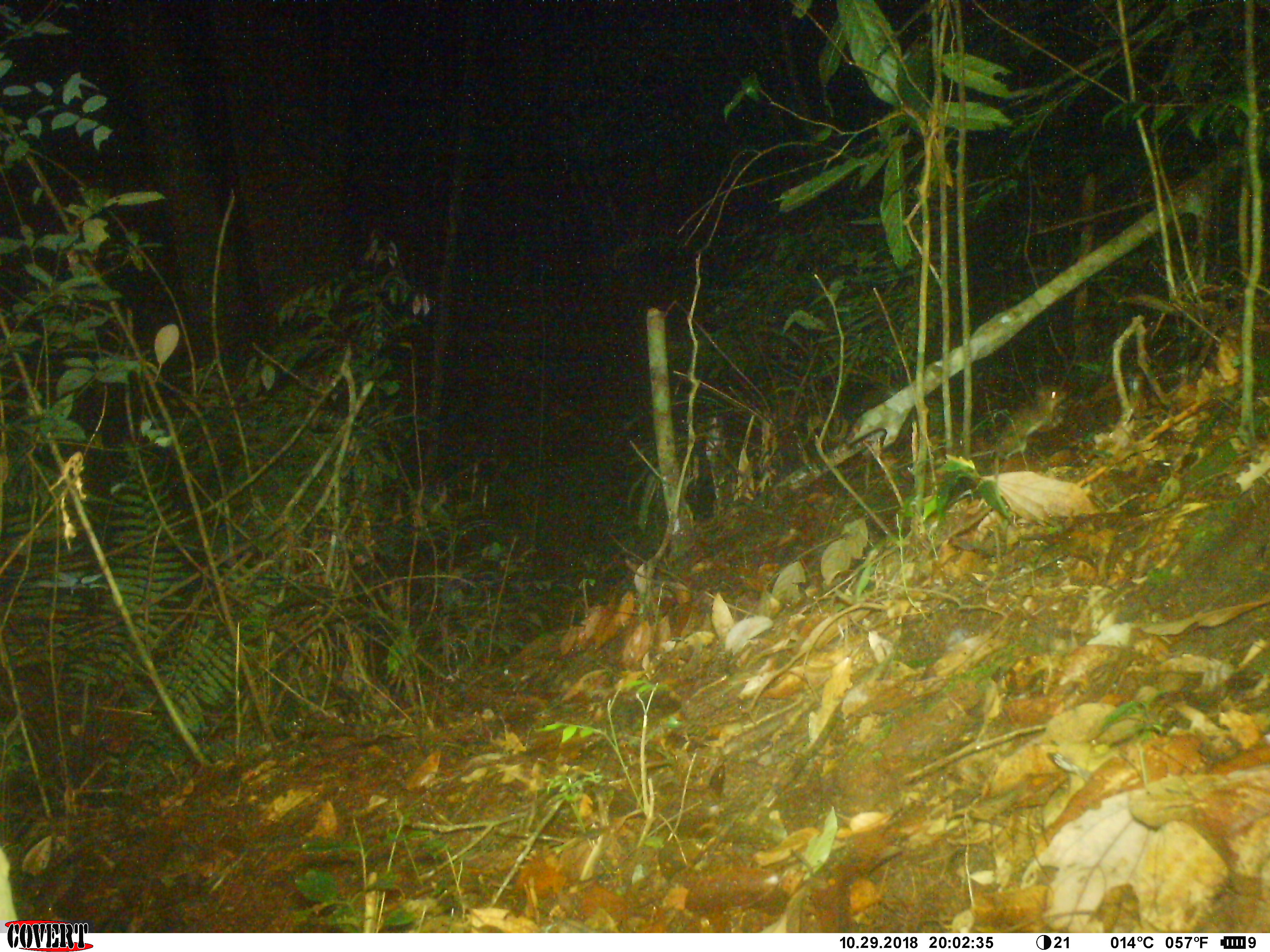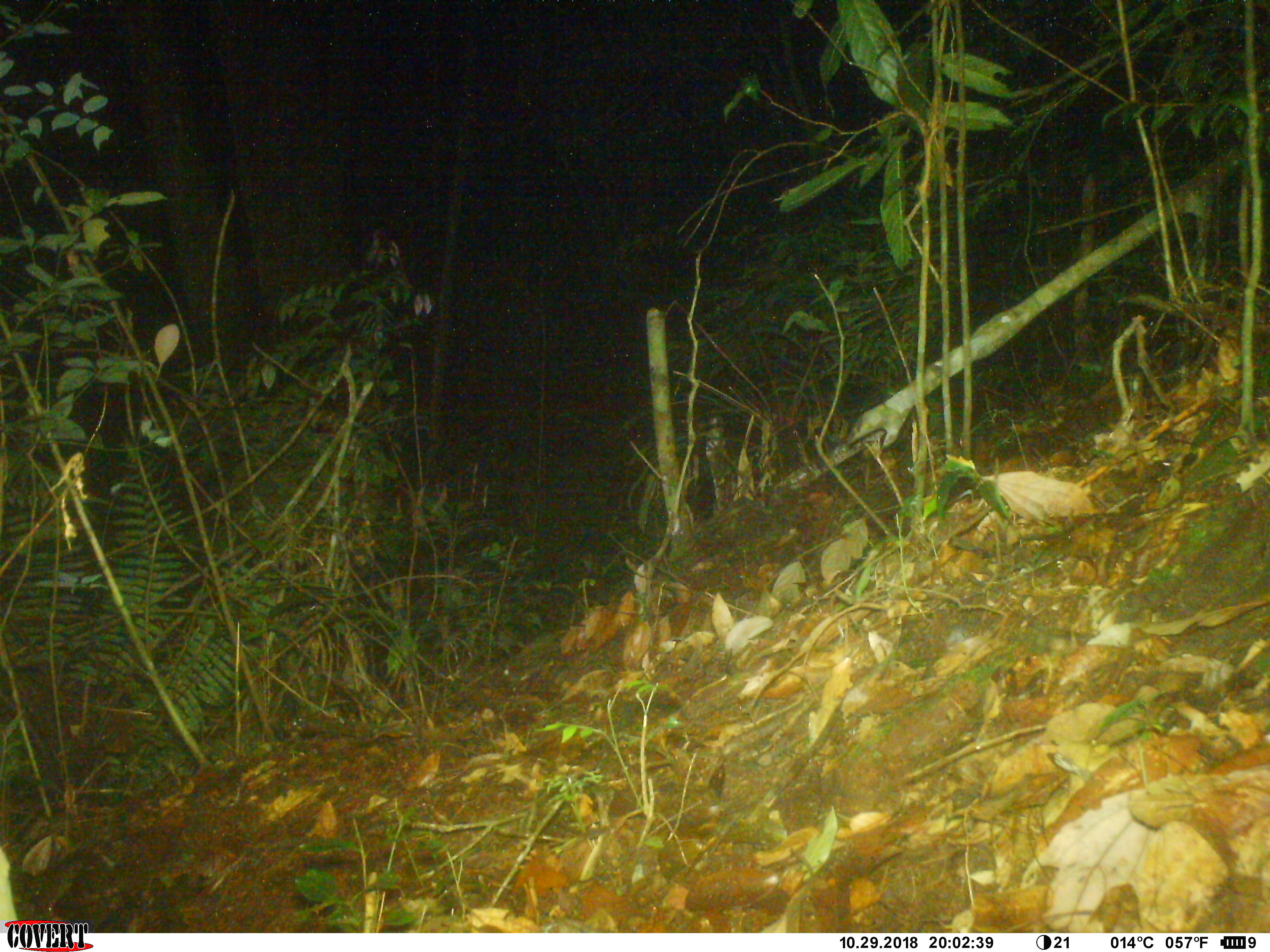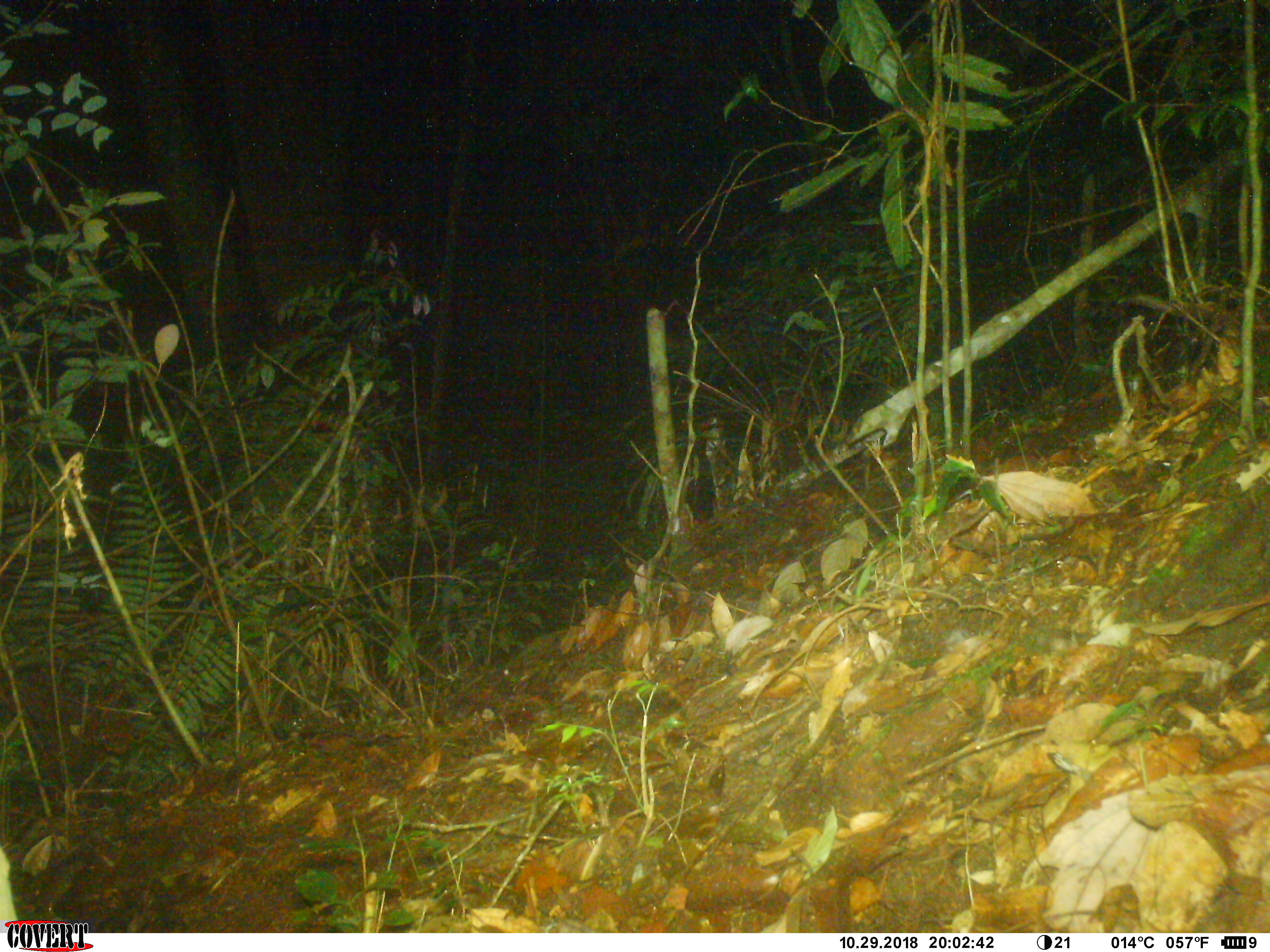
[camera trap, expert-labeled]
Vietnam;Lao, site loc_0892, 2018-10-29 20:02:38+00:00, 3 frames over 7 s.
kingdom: Animalia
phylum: Chordata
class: Mammalia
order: Rodentia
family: Muridae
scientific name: Muridae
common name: old-world mice and rats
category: unidentified murid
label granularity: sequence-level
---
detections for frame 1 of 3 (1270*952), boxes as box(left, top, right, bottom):
unidentified murid: box(971, 384, 1068, 461)